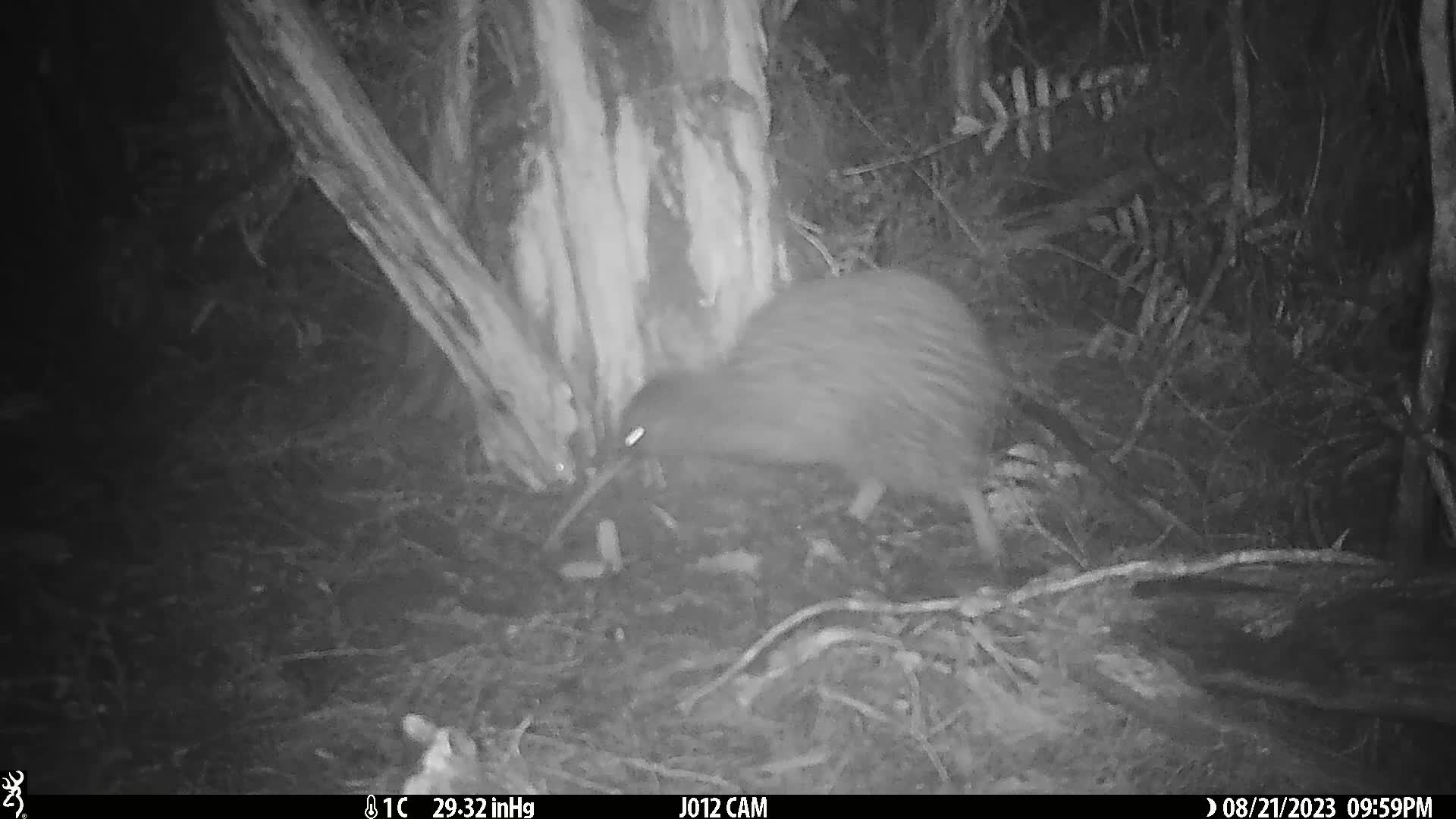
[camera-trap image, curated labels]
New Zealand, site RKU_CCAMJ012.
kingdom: Animalia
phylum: Chordata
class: Aves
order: Apterygiformes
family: Apterygidae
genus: Apteryx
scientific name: Apteryx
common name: kiwi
Kiwi (Apteryx).